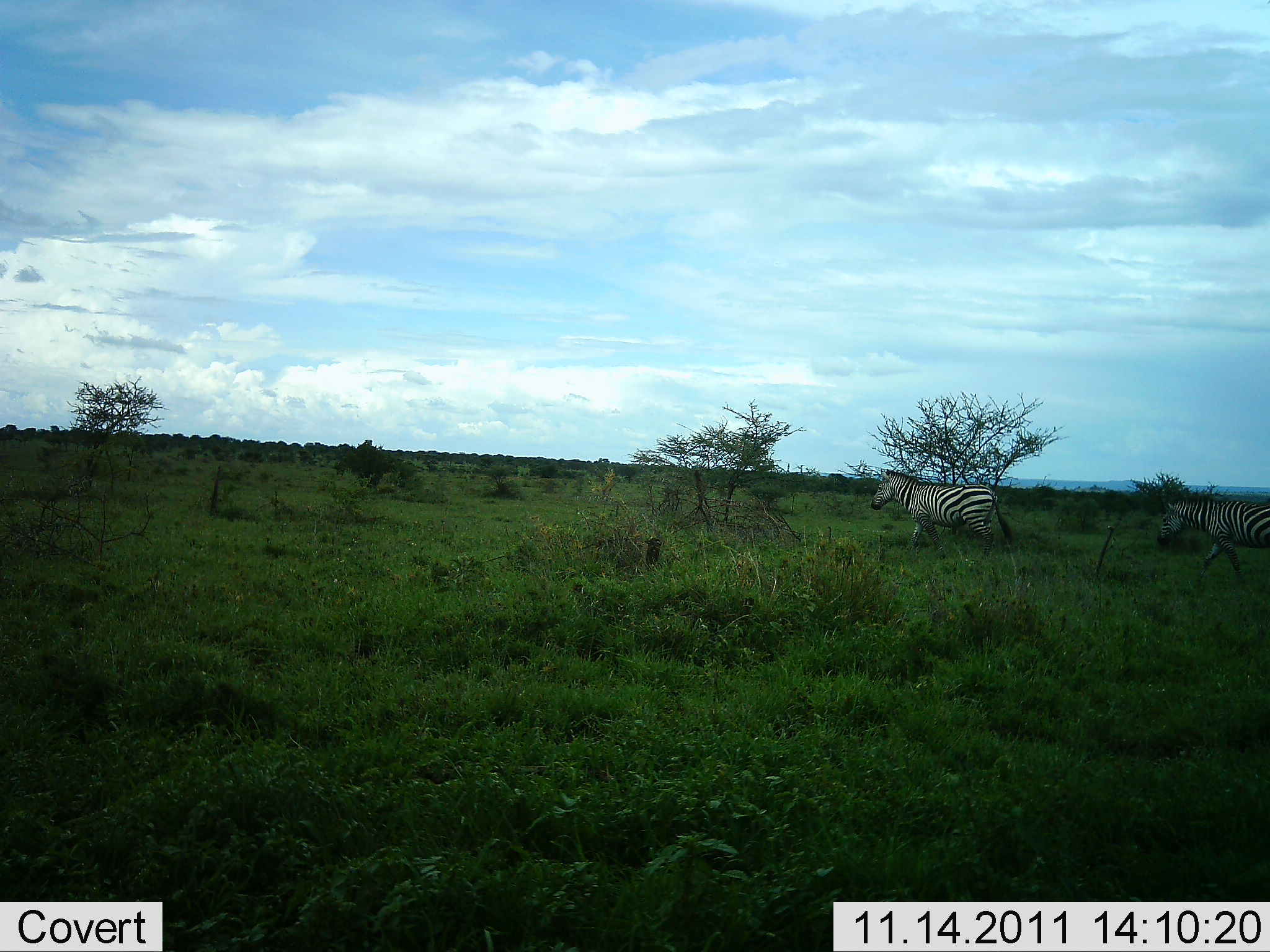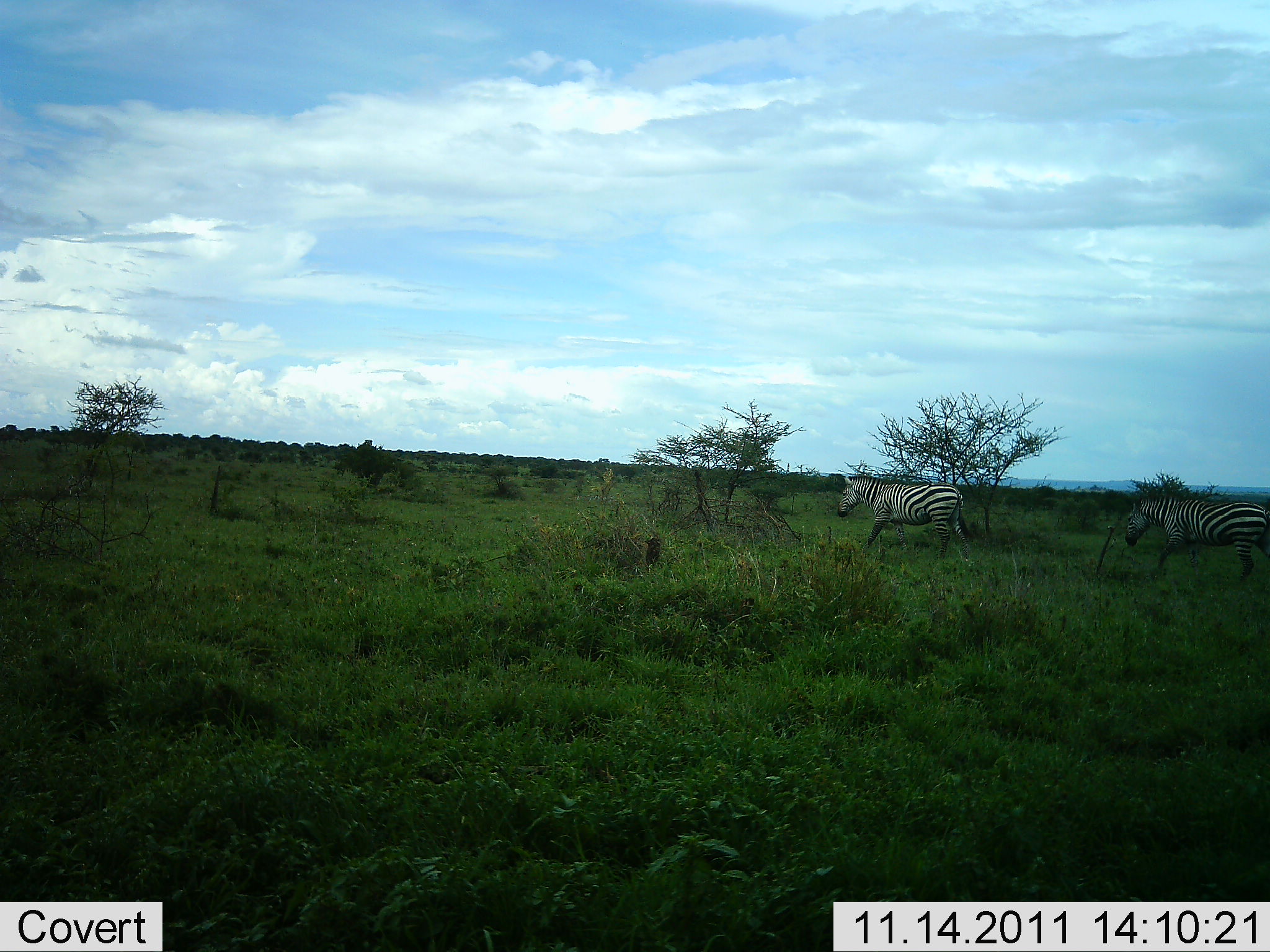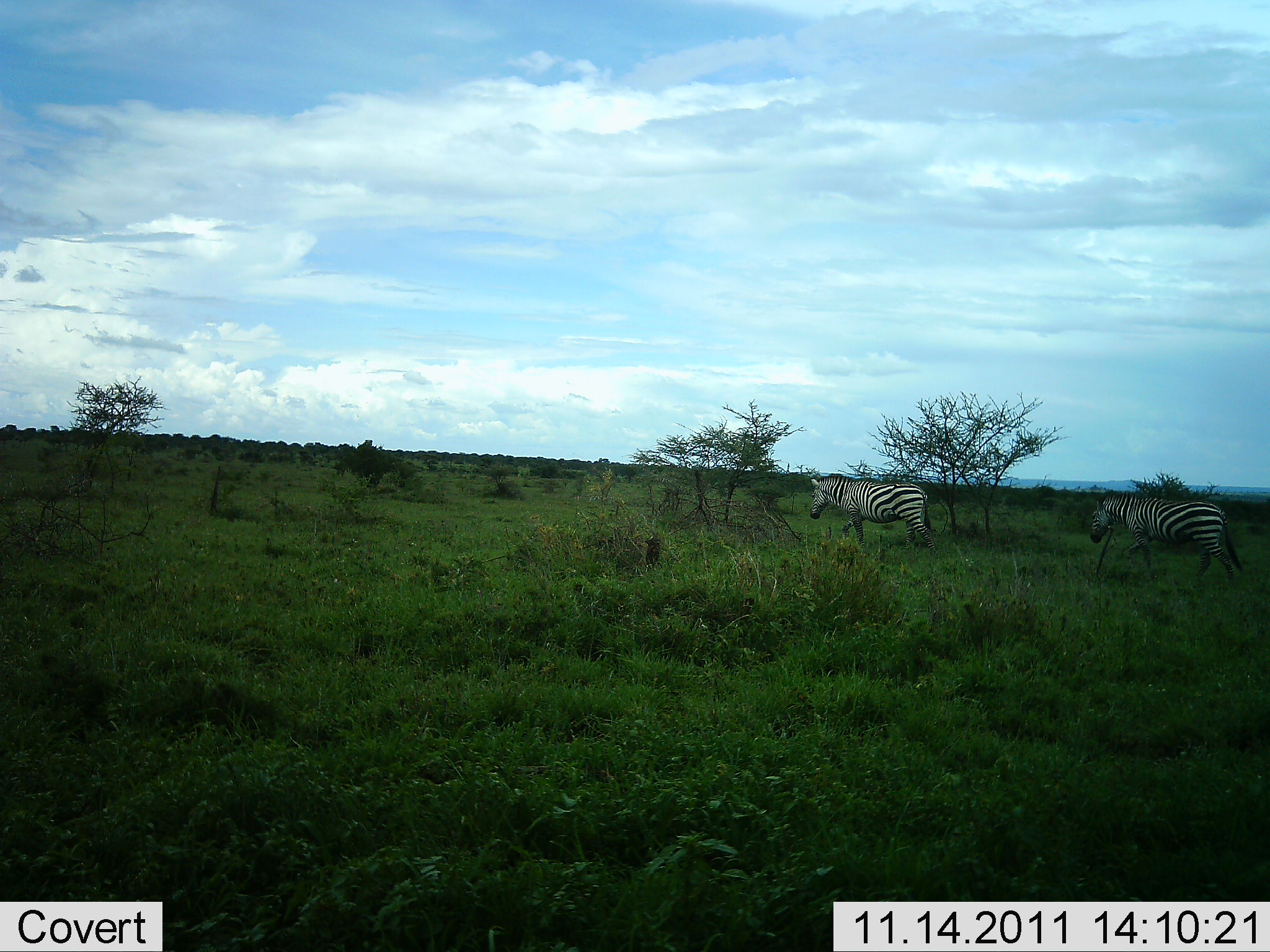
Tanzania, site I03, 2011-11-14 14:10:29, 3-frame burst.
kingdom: Animalia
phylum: Chordata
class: Mammalia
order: Perissodactyla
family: Equidae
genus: Equus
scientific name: Equus quagga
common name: plains zebra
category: zebra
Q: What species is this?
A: Zebra (plains zebra) (Equus quagga).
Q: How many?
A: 2.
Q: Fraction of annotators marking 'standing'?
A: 0%.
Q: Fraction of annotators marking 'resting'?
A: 0%.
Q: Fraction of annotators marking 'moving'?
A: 100%.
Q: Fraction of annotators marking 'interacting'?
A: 0%.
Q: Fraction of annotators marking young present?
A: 0%.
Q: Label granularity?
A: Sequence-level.